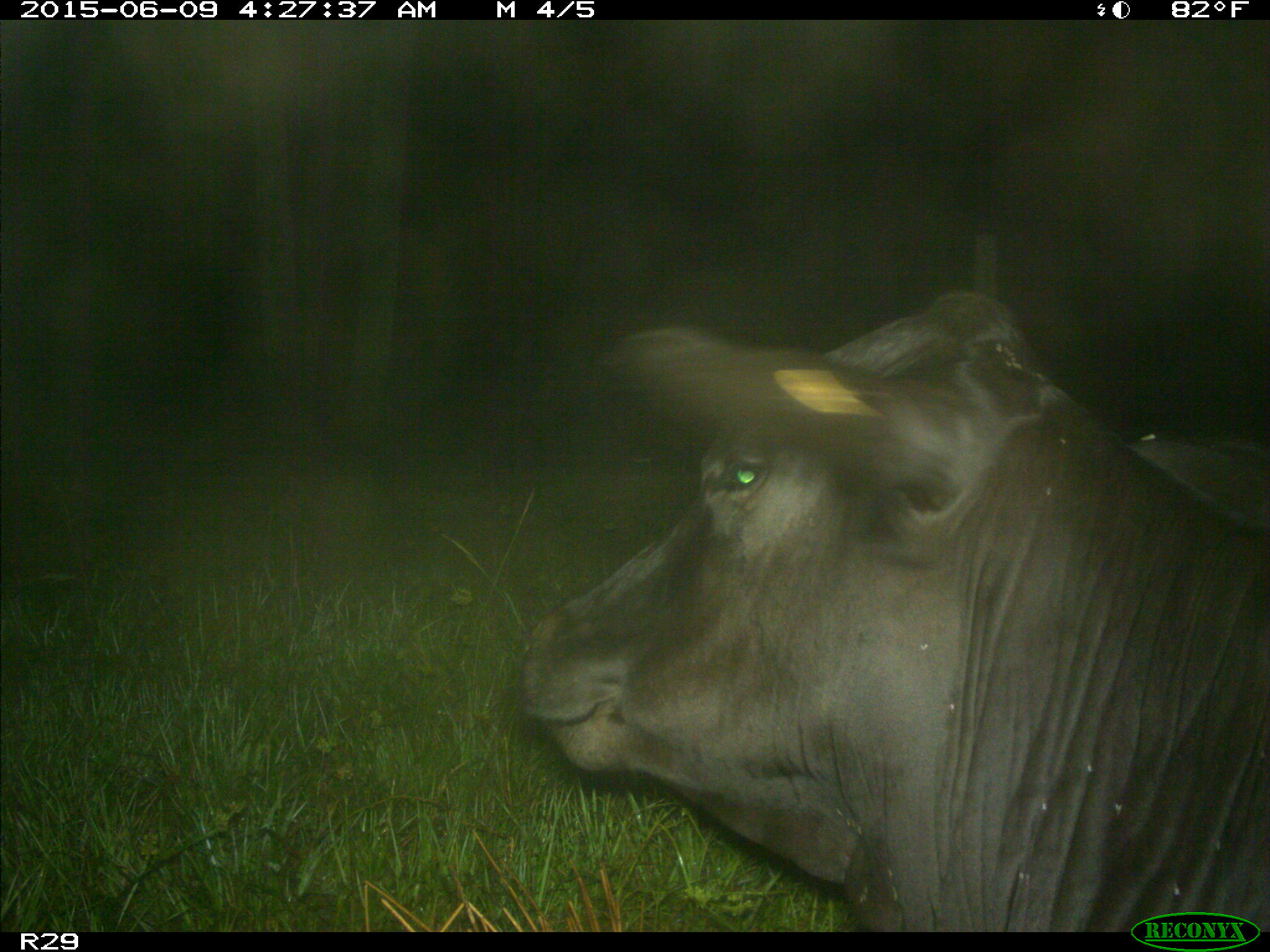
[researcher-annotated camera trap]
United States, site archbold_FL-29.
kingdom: Animalia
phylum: Chordata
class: Mammalia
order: Artiodactyla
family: Bovidae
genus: Bos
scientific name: Bos taurus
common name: domestic cow